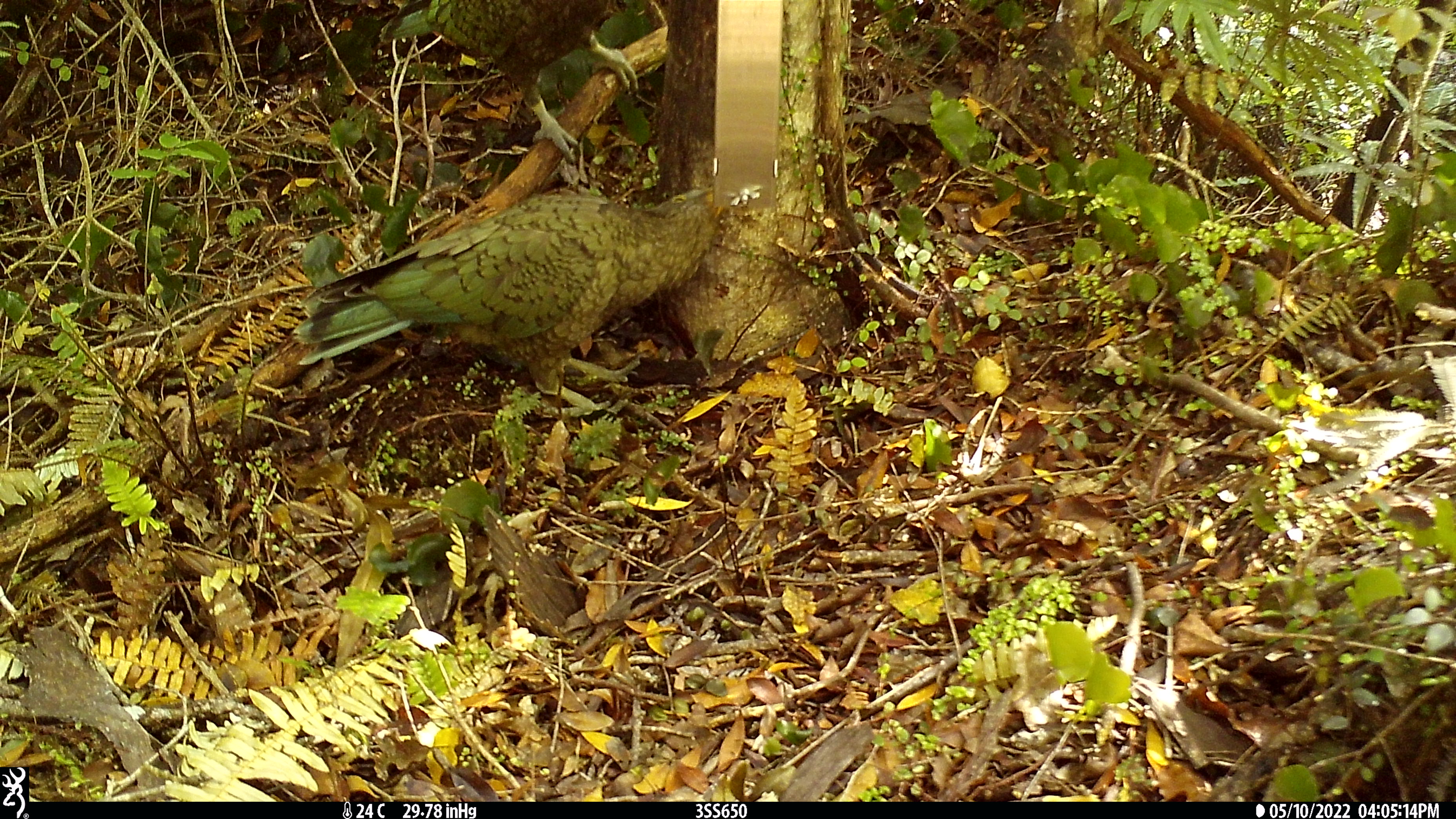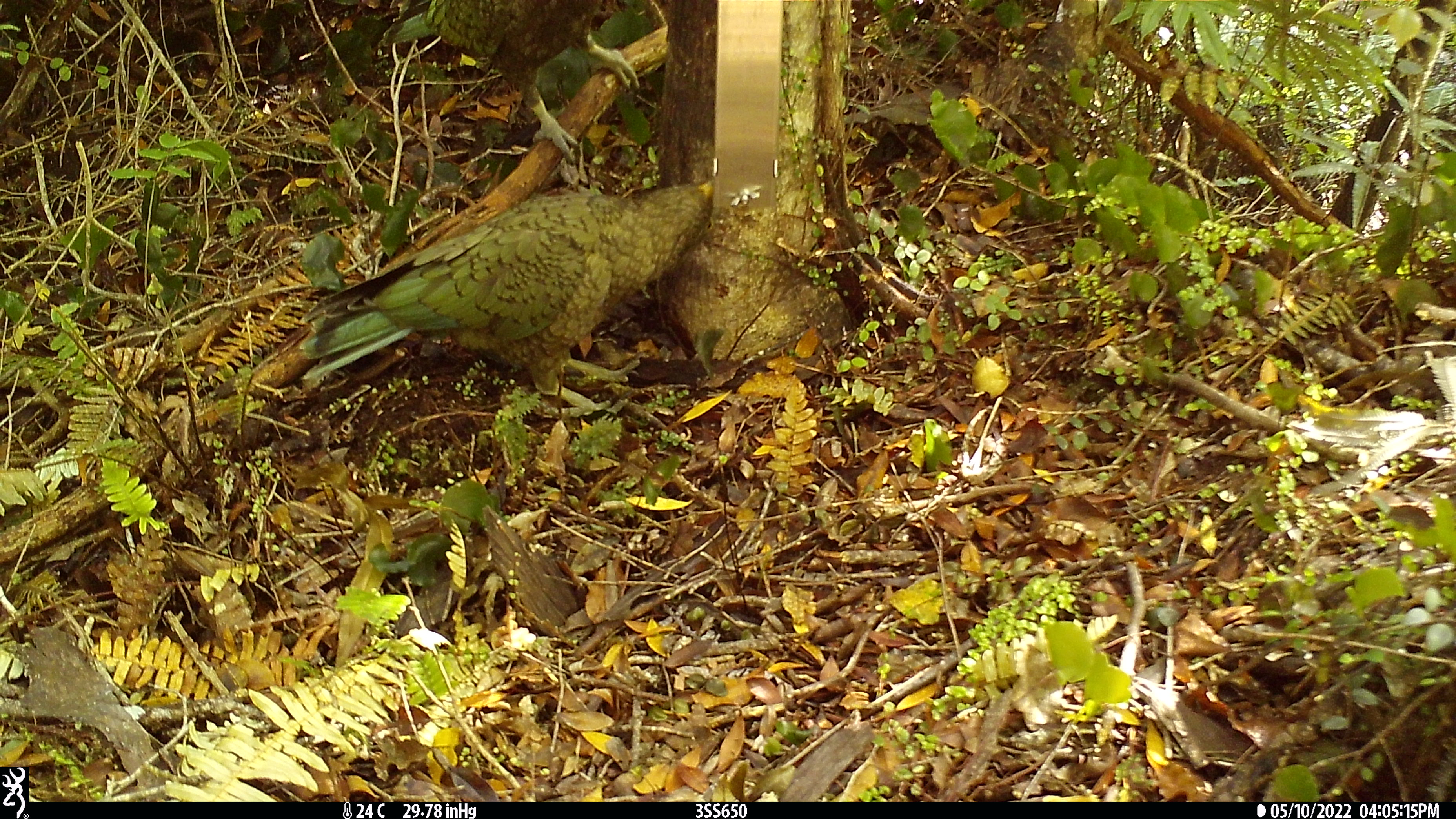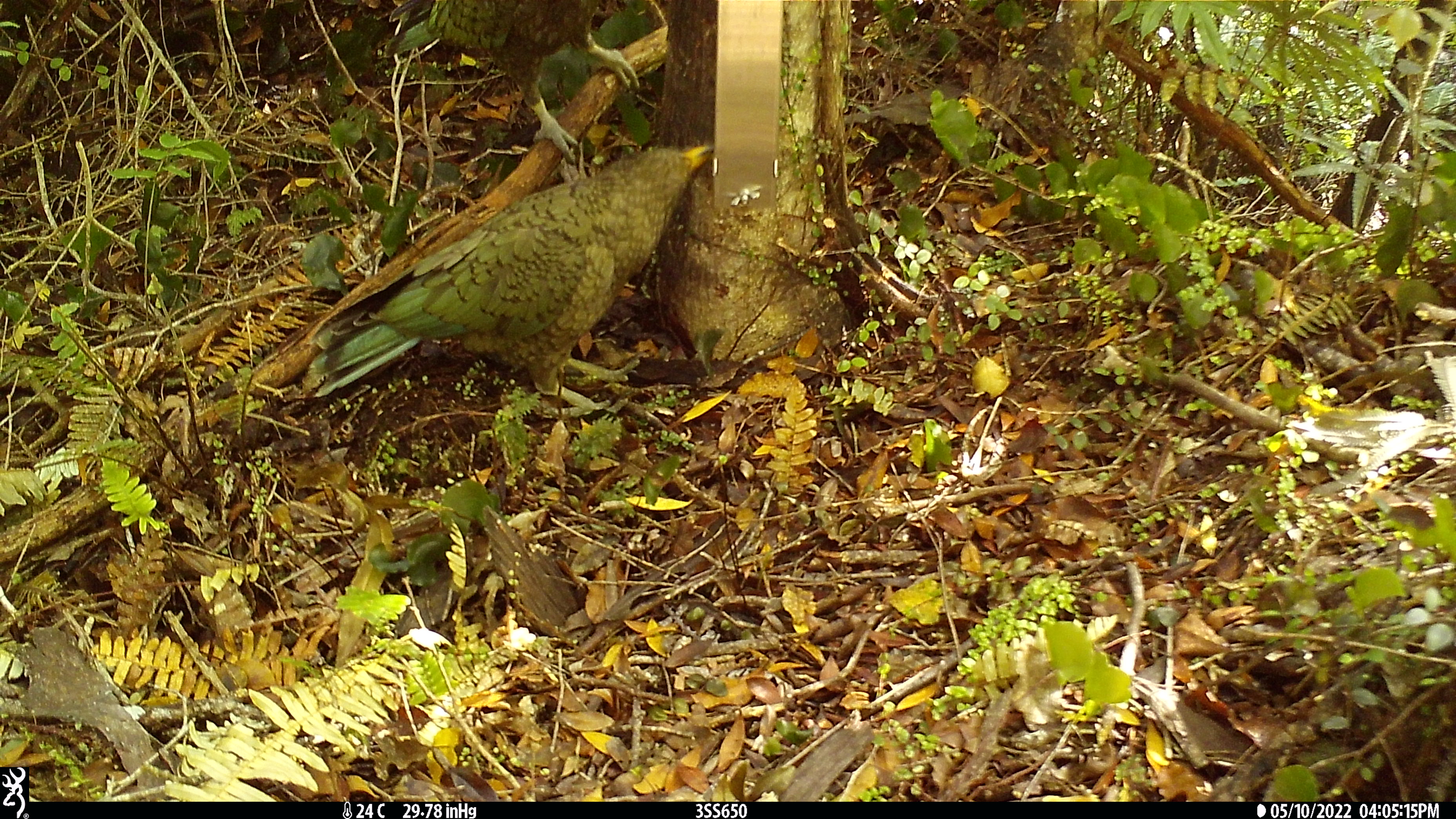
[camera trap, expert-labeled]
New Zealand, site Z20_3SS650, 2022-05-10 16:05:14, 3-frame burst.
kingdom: Animalia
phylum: Chordata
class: Aves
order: Psittaciformes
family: Strigopidae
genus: Nestor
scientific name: Nestor notabilis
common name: kea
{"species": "kea (Nestor notabilis)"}